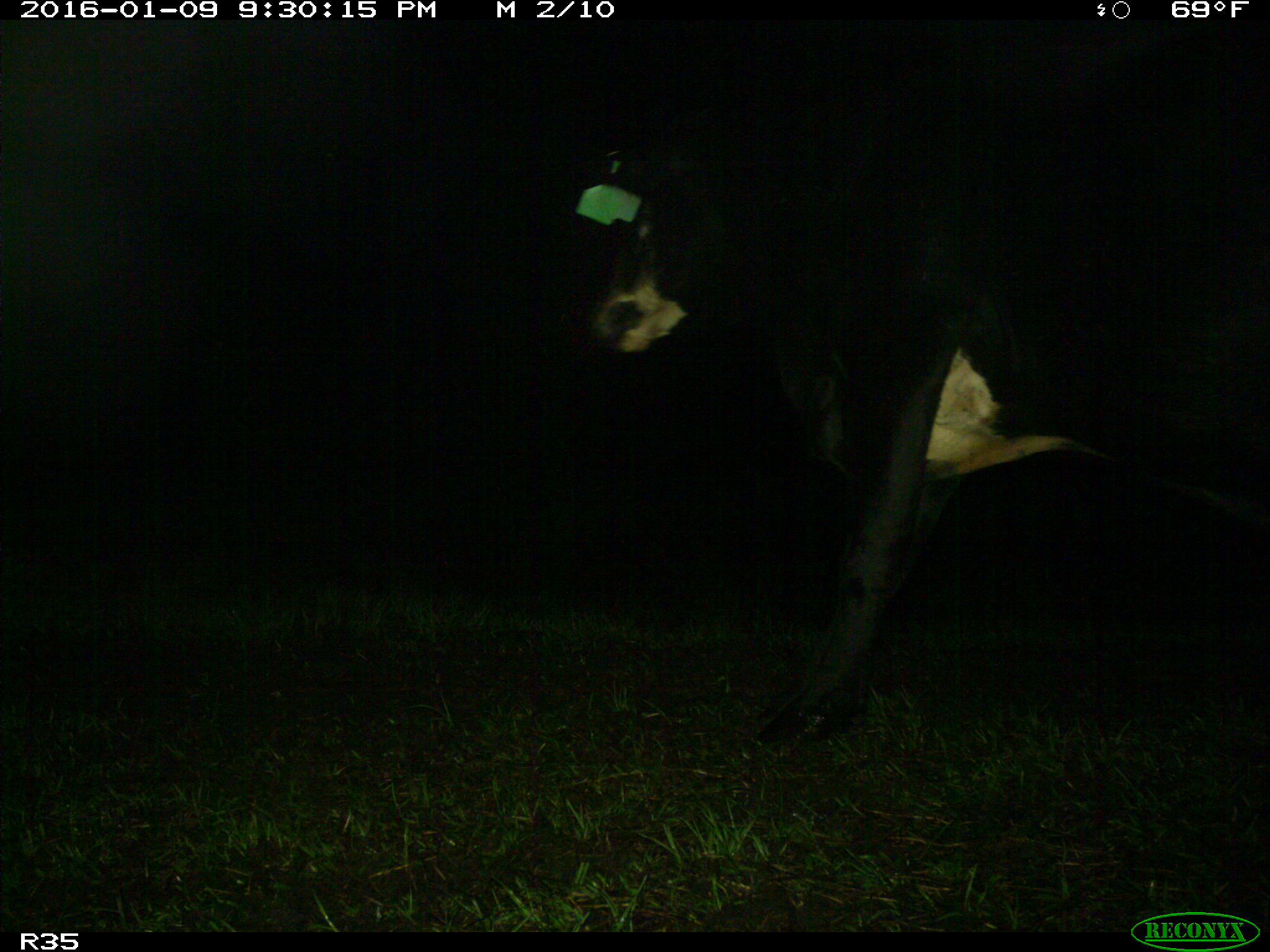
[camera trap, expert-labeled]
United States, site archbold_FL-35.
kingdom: Animalia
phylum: Chordata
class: Mammalia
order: Artiodactyla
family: Bovidae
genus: Bos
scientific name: Bos taurus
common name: domestic cow